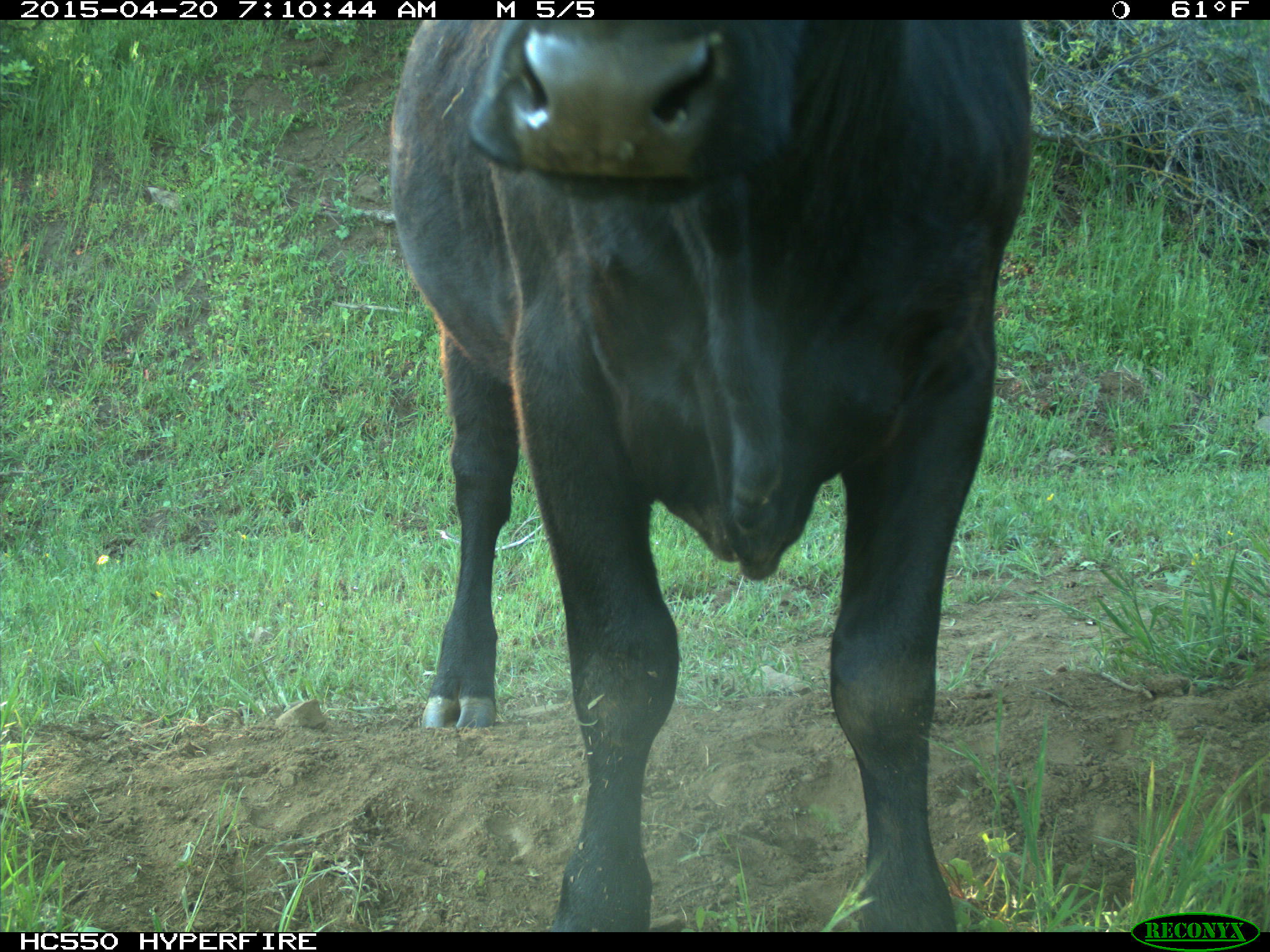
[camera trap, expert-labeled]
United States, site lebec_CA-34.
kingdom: Animalia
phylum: Chordata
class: Mammalia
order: Artiodactyla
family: Bovidae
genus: Bos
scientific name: Bos taurus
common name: domestic cow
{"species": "Bos taurus (domestic cow)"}